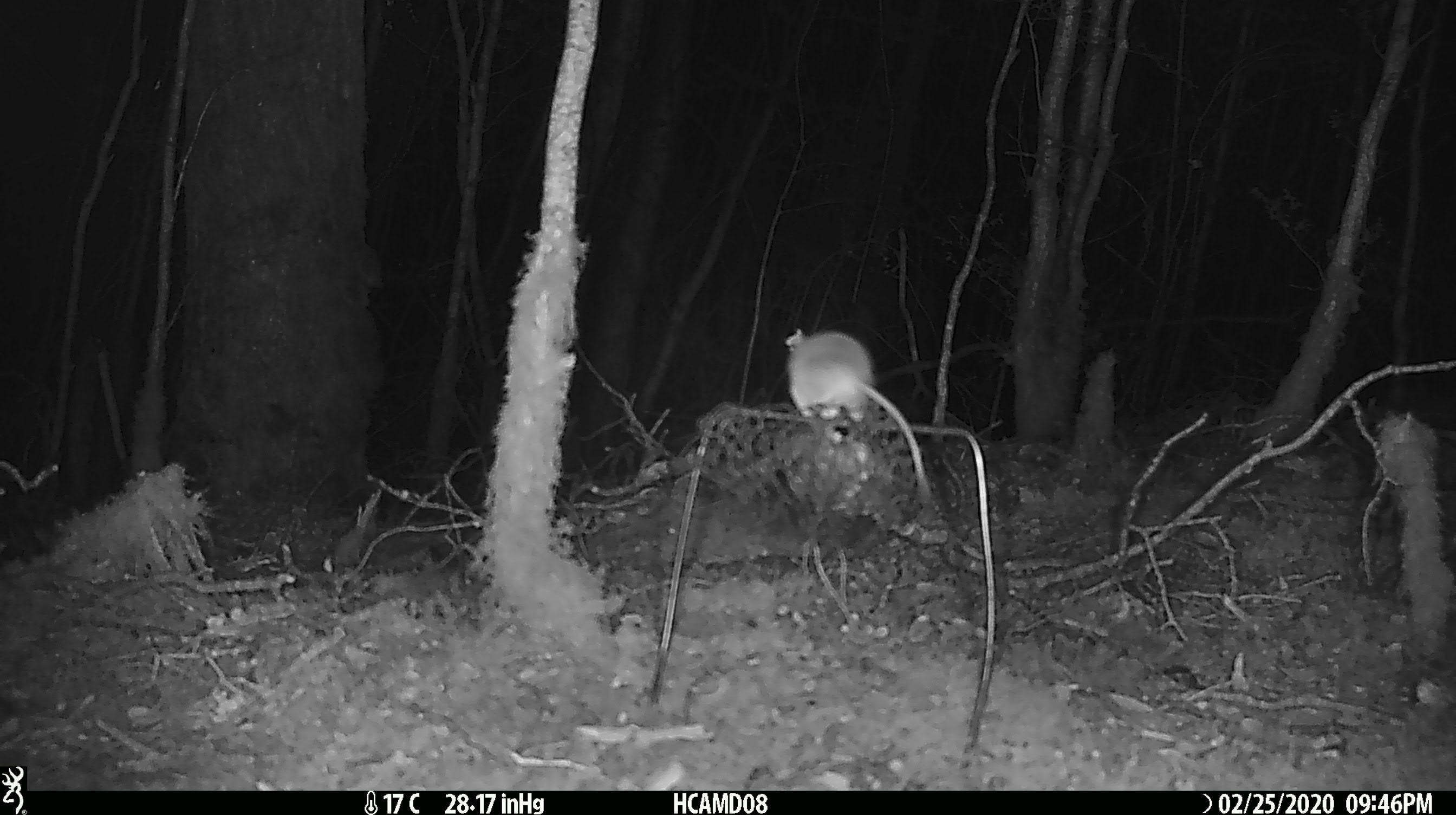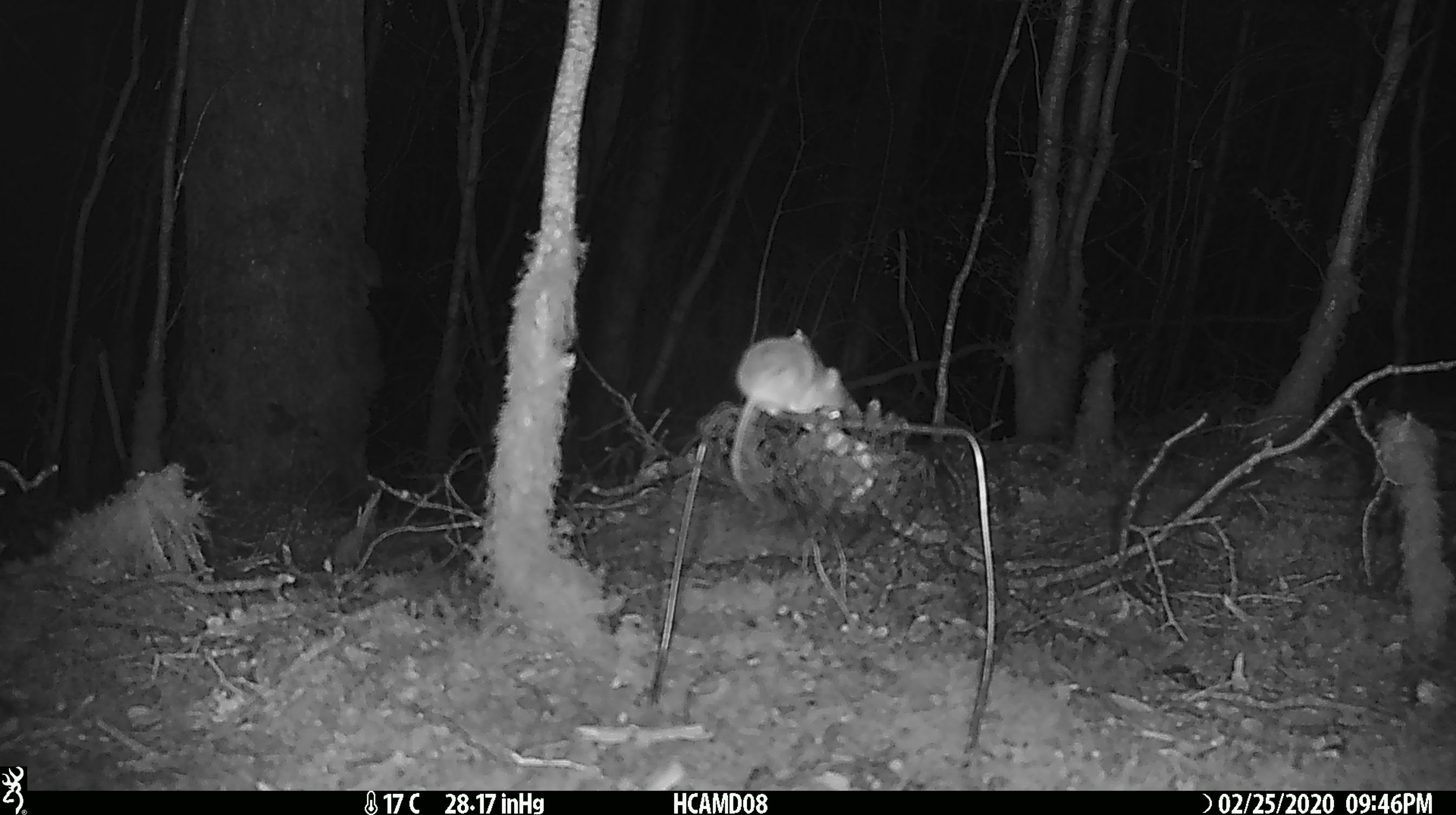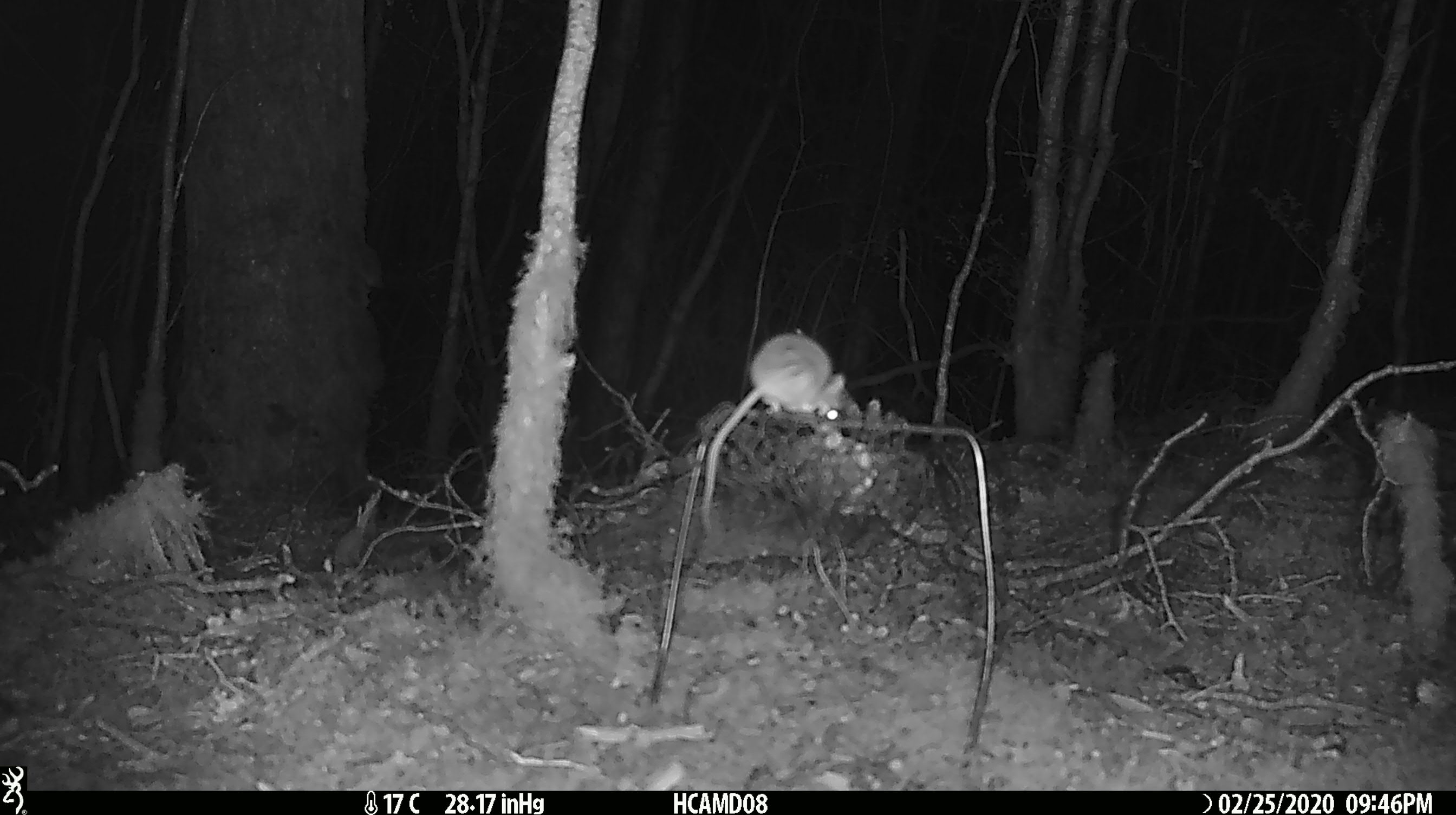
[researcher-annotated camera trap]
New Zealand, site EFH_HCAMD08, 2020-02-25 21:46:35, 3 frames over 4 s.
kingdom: Animalia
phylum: Chordata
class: Mammalia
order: Rodentia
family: Muridae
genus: Mus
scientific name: Mus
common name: mouse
Mouse (Mus).